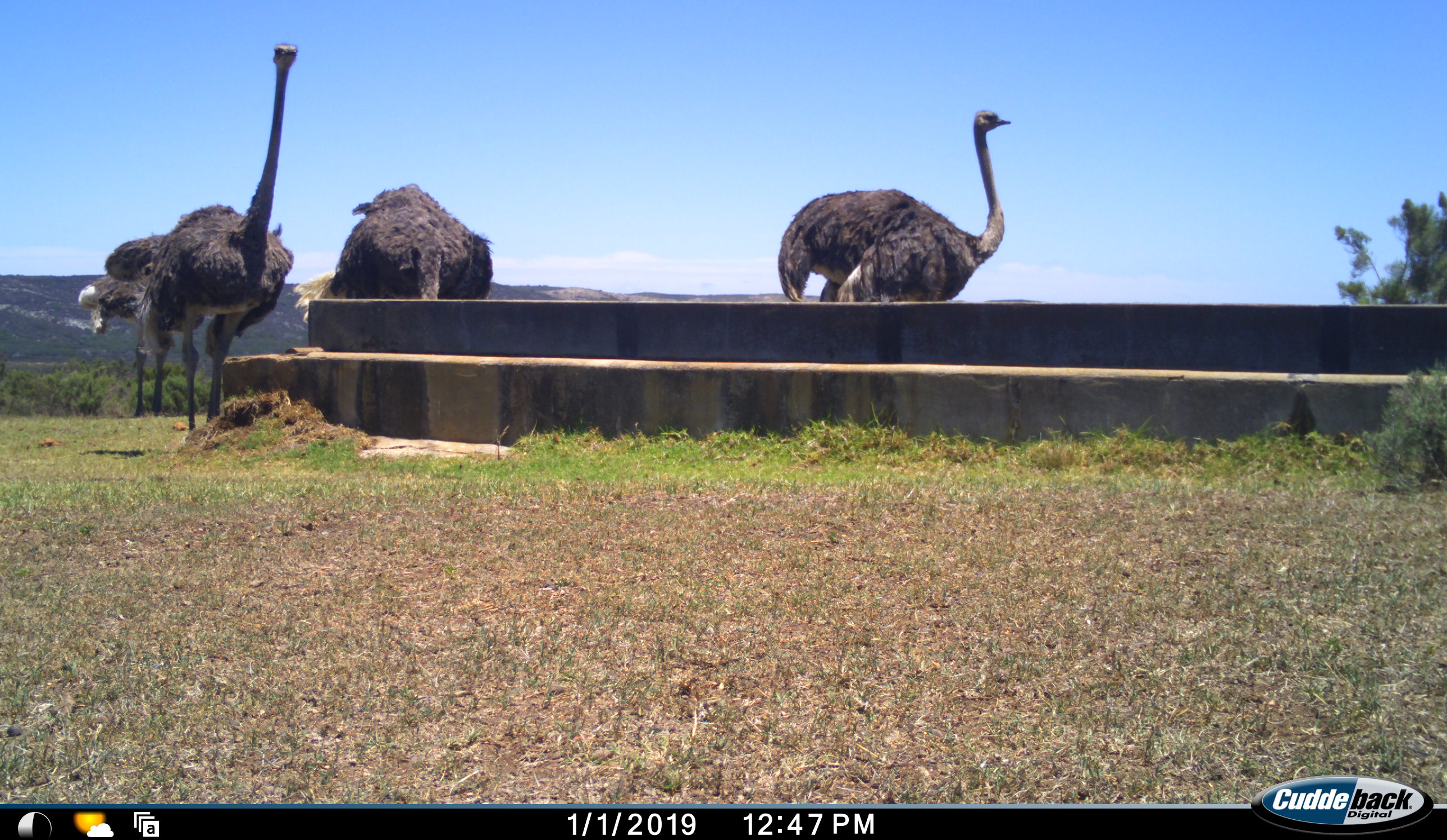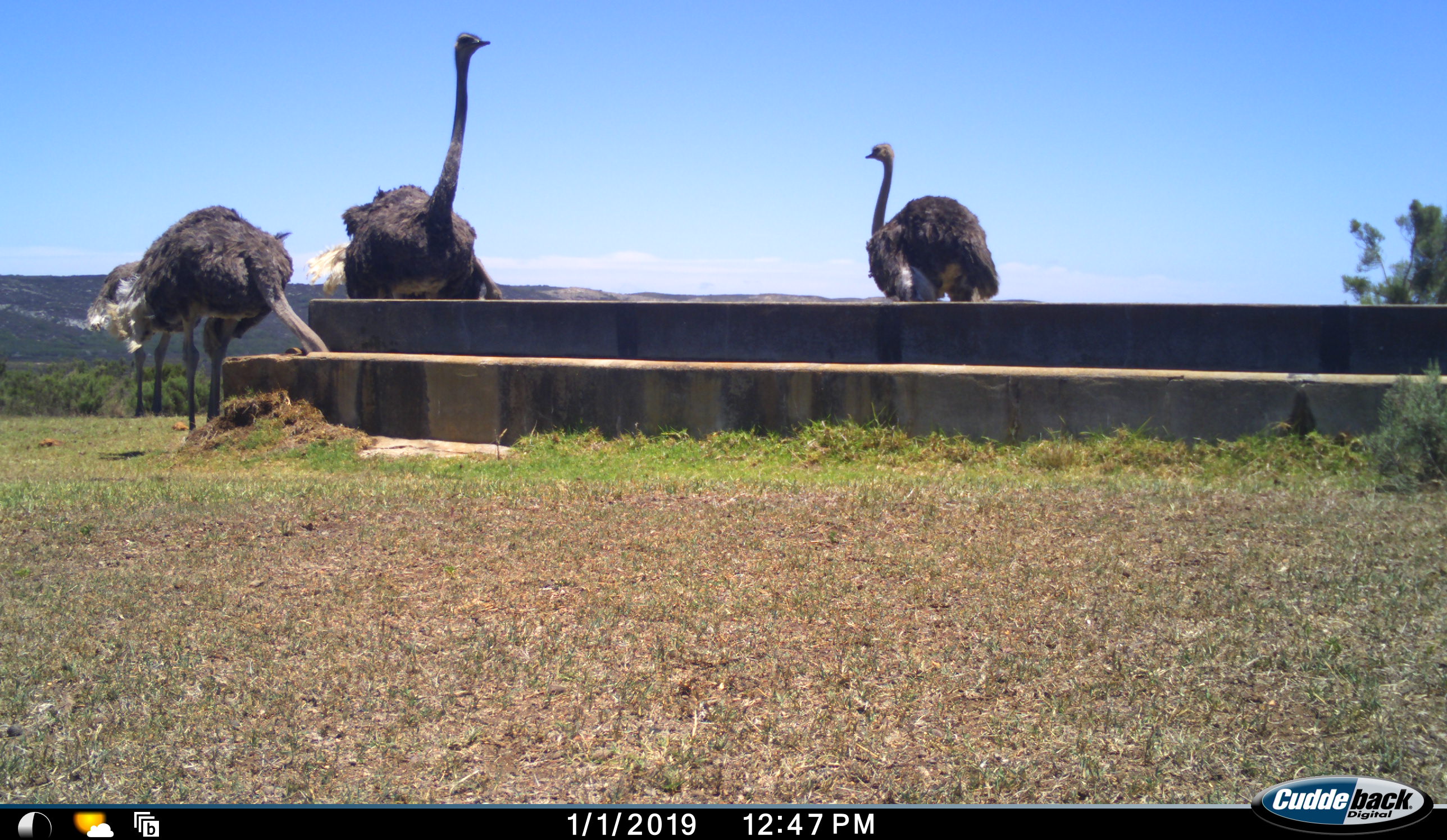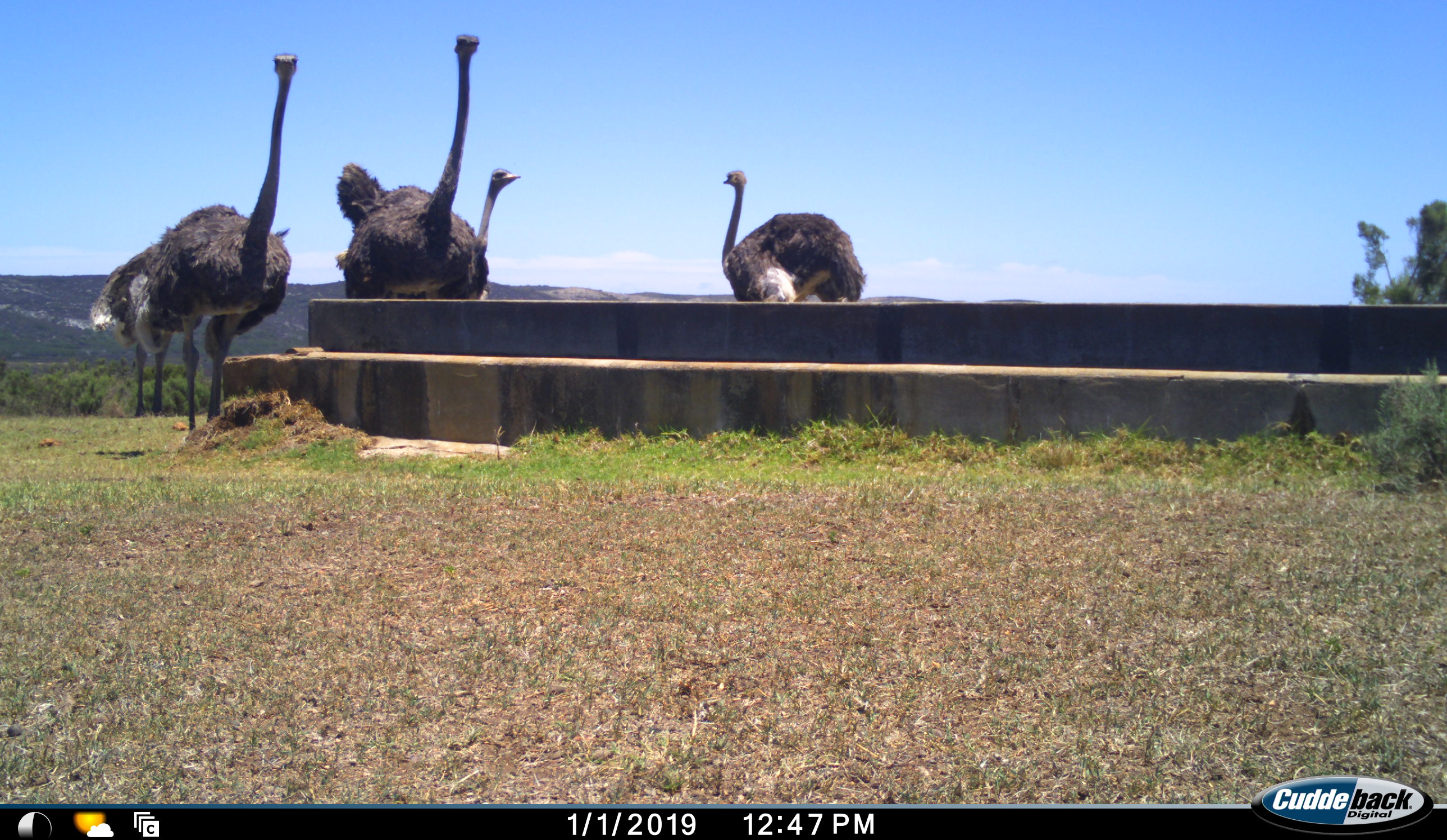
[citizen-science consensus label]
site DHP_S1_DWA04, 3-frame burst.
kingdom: Animalia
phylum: Chordata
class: Aves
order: Struthioniformes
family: Struthionidae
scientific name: Struthionidae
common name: ostrich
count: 5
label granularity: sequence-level